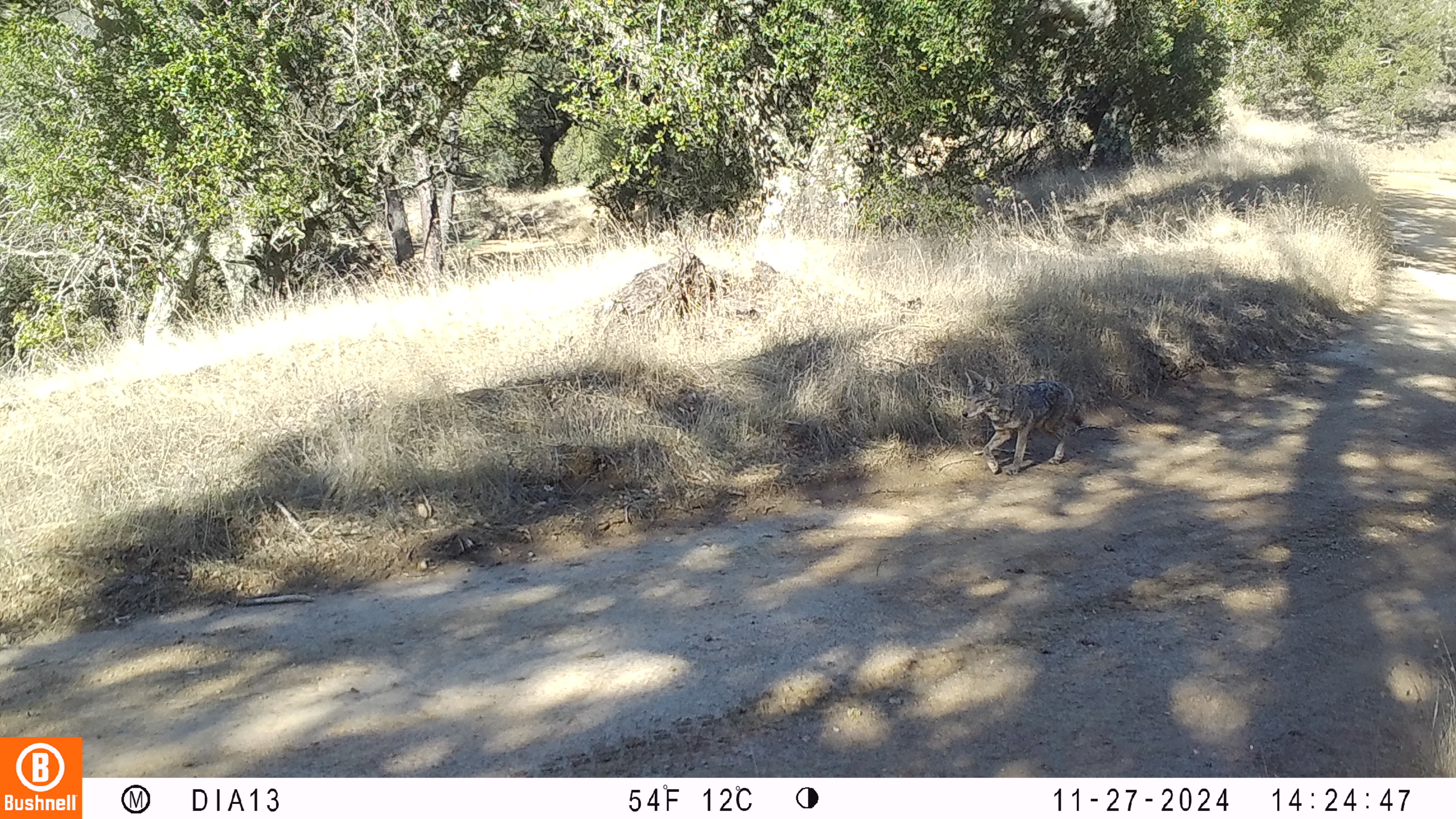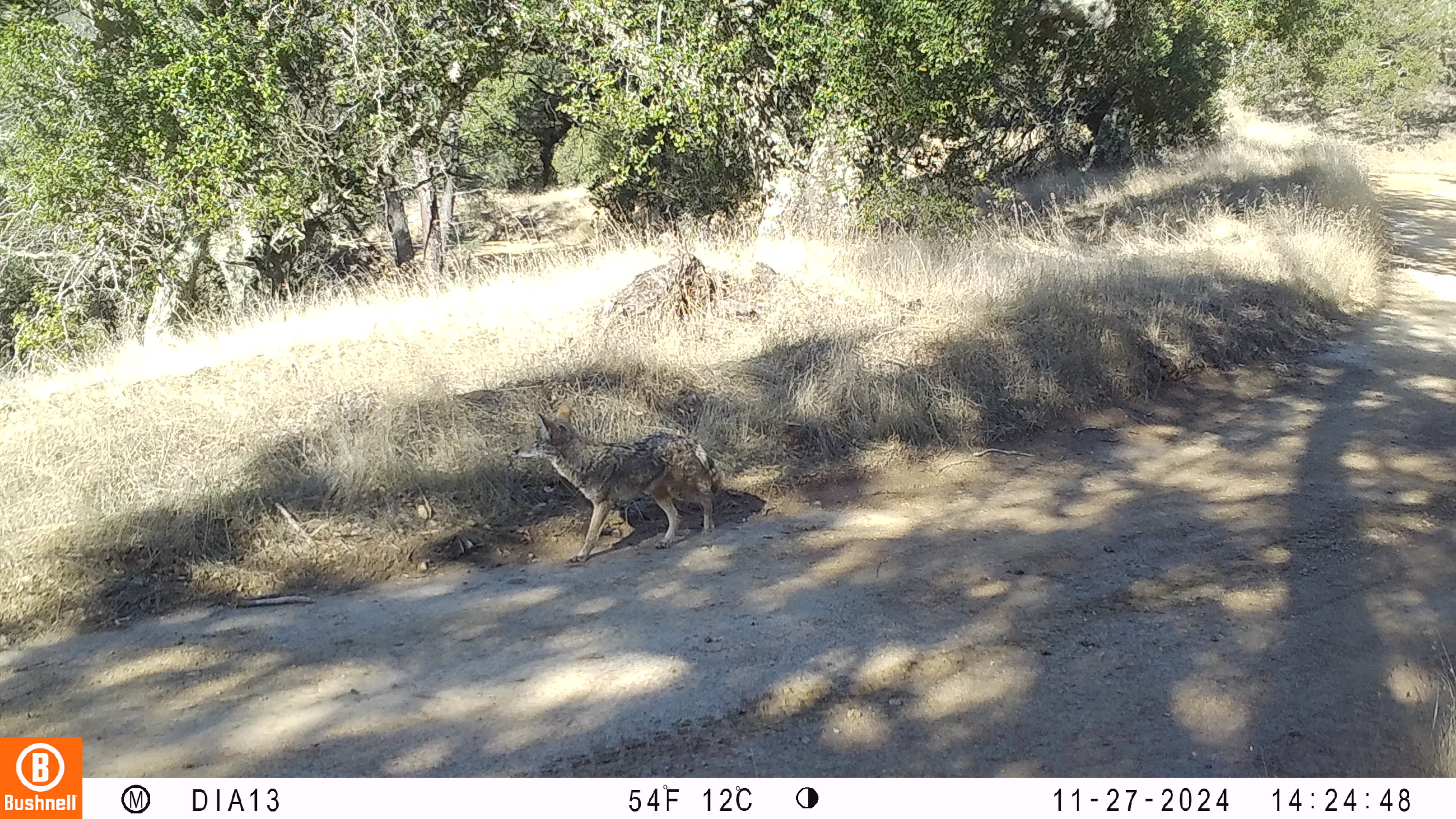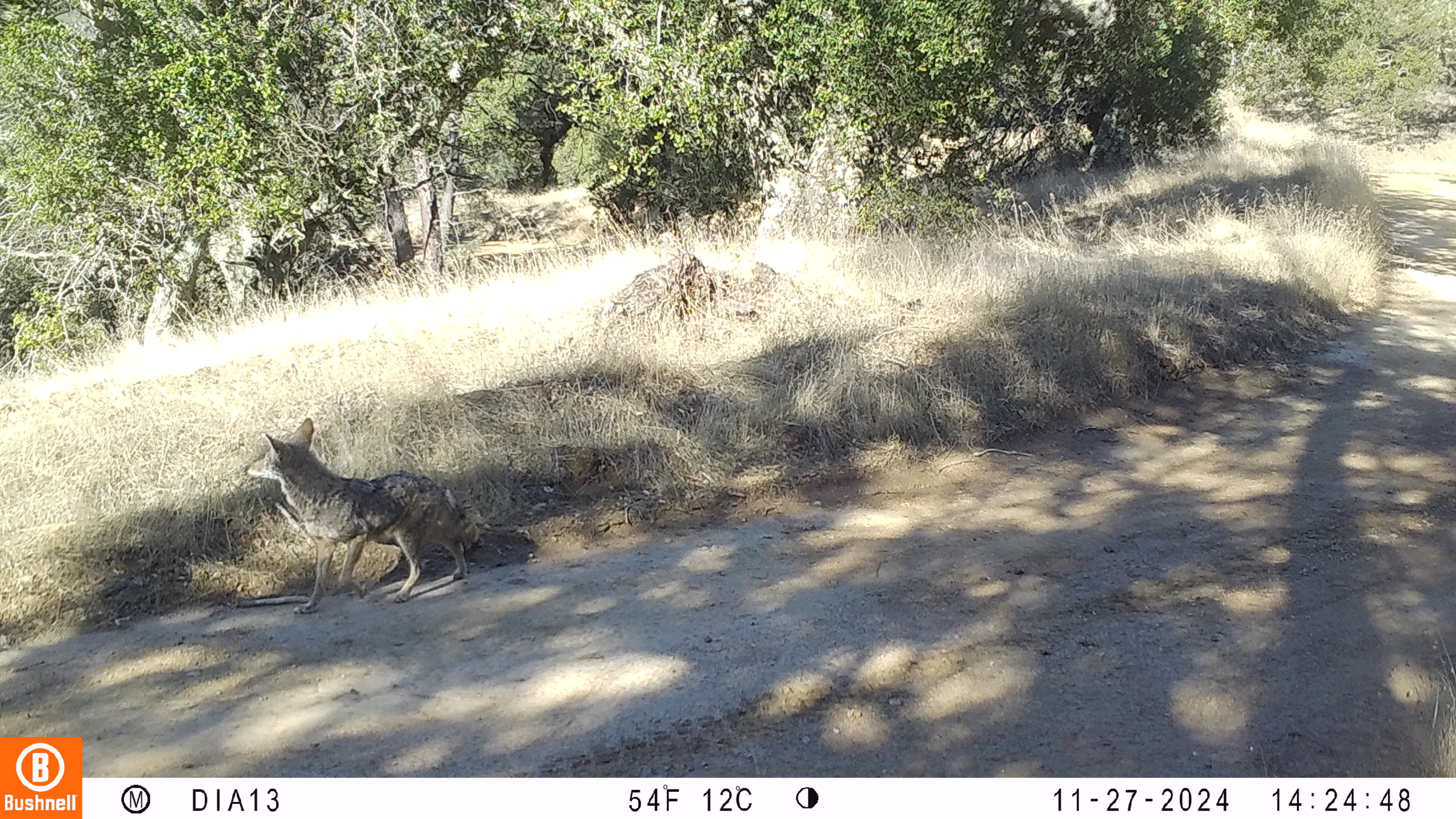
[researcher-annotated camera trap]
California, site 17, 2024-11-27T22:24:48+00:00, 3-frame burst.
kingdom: Animalia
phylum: Chordata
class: Mammalia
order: Carnivora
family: Canidae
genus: Canis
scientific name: Canis latrans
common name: coyote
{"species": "coyote (Canis latrans)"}